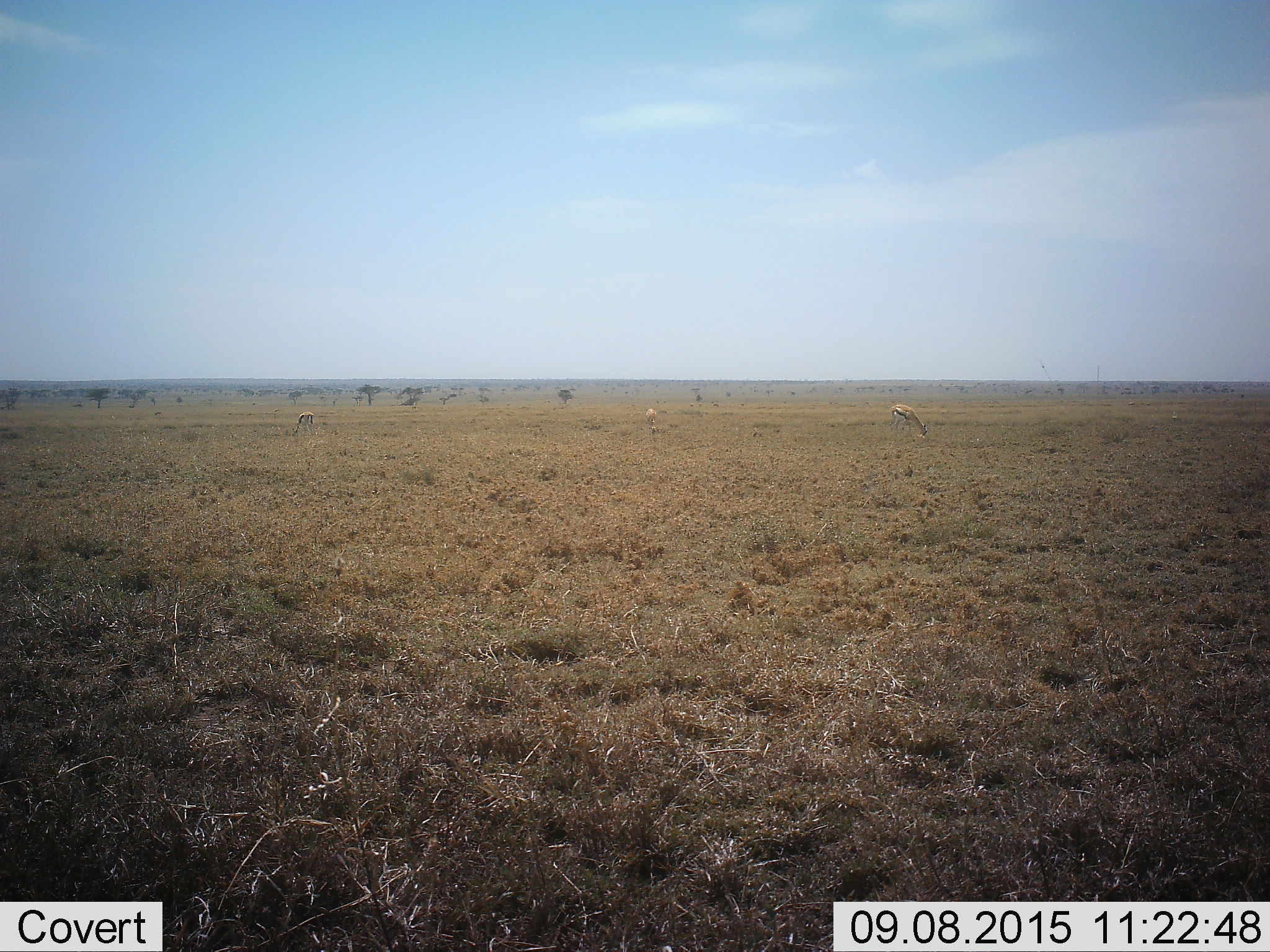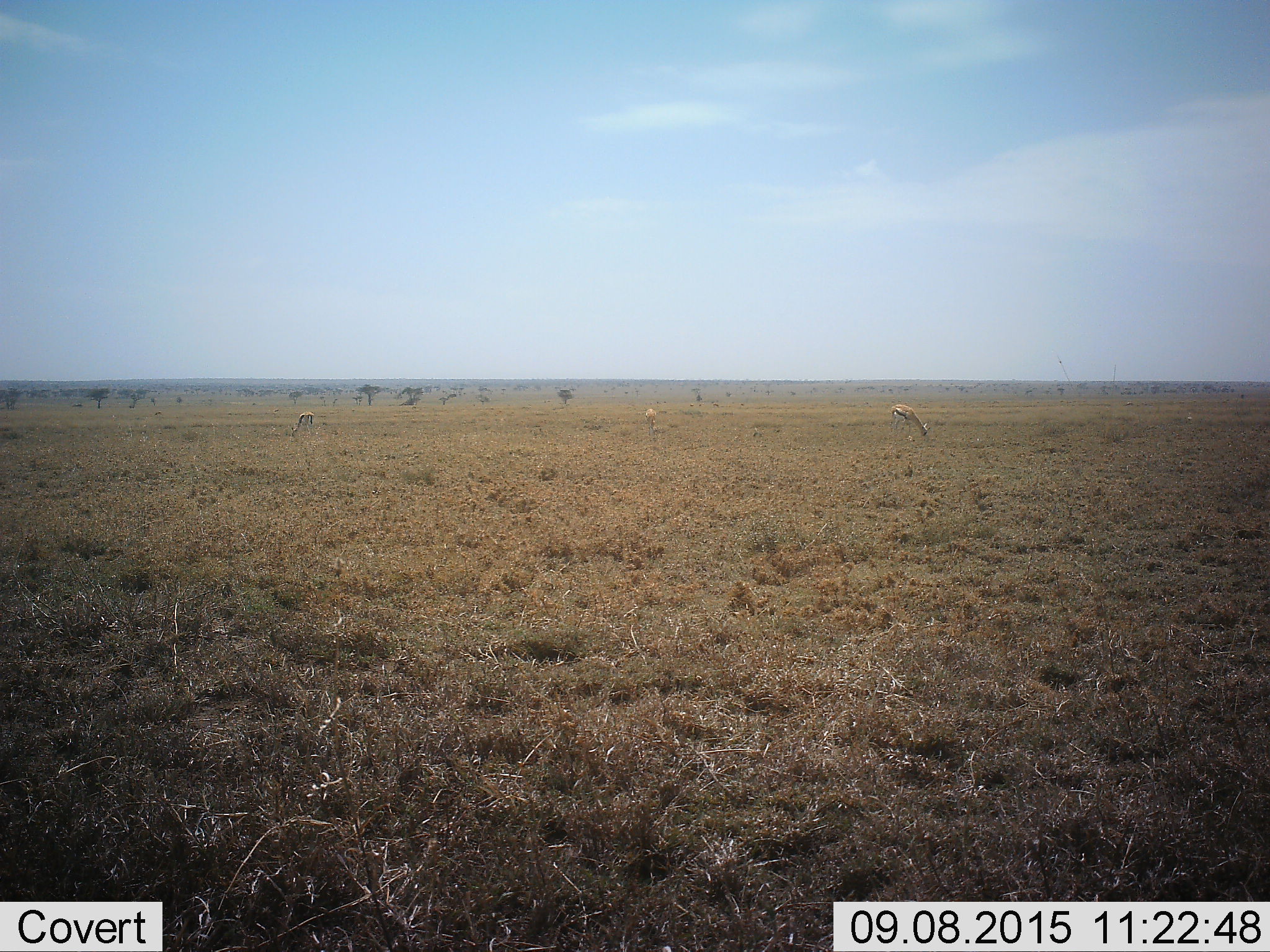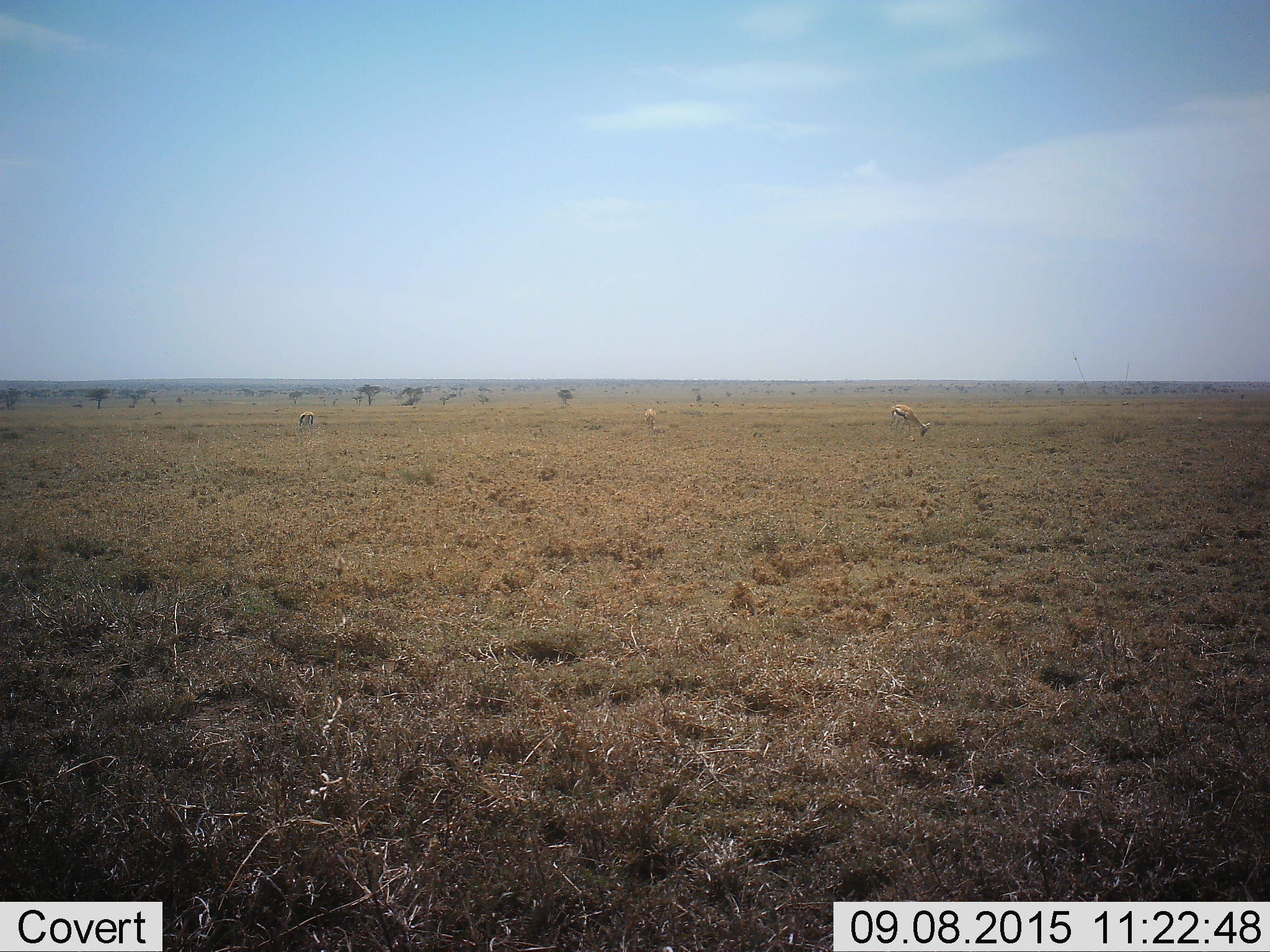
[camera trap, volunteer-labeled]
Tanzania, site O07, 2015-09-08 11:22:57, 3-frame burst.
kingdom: Animalia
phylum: Chordata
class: Mammalia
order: Artiodactyla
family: Bovidae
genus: Eudorcas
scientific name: Eudorcas thomsonii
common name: thomson's gazelle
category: gazellethomsons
Gazellethomsons (thomson's gazelle) (Eudorcas thomsonii), count 3. Behavior (volunteer vote fractions): standing 0%, resting 0%, moving 0%, interacting 0%. Young present (vote fraction): 0%. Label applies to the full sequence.